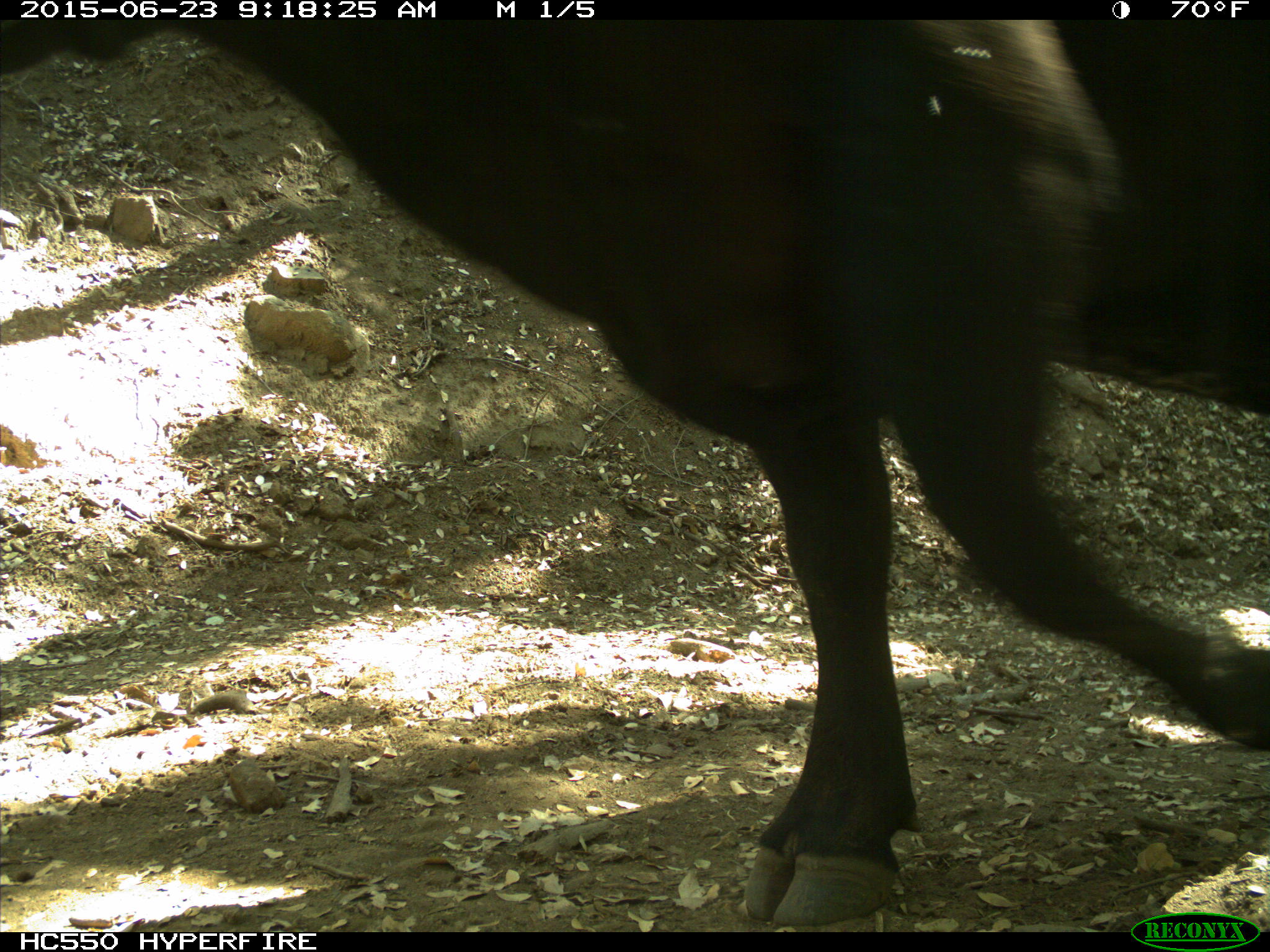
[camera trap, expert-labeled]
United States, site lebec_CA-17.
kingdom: Animalia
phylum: Chordata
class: Mammalia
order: Artiodactyla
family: Bovidae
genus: Bos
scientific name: Bos taurus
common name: domestic cow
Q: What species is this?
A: Bos taurus (domestic cow).